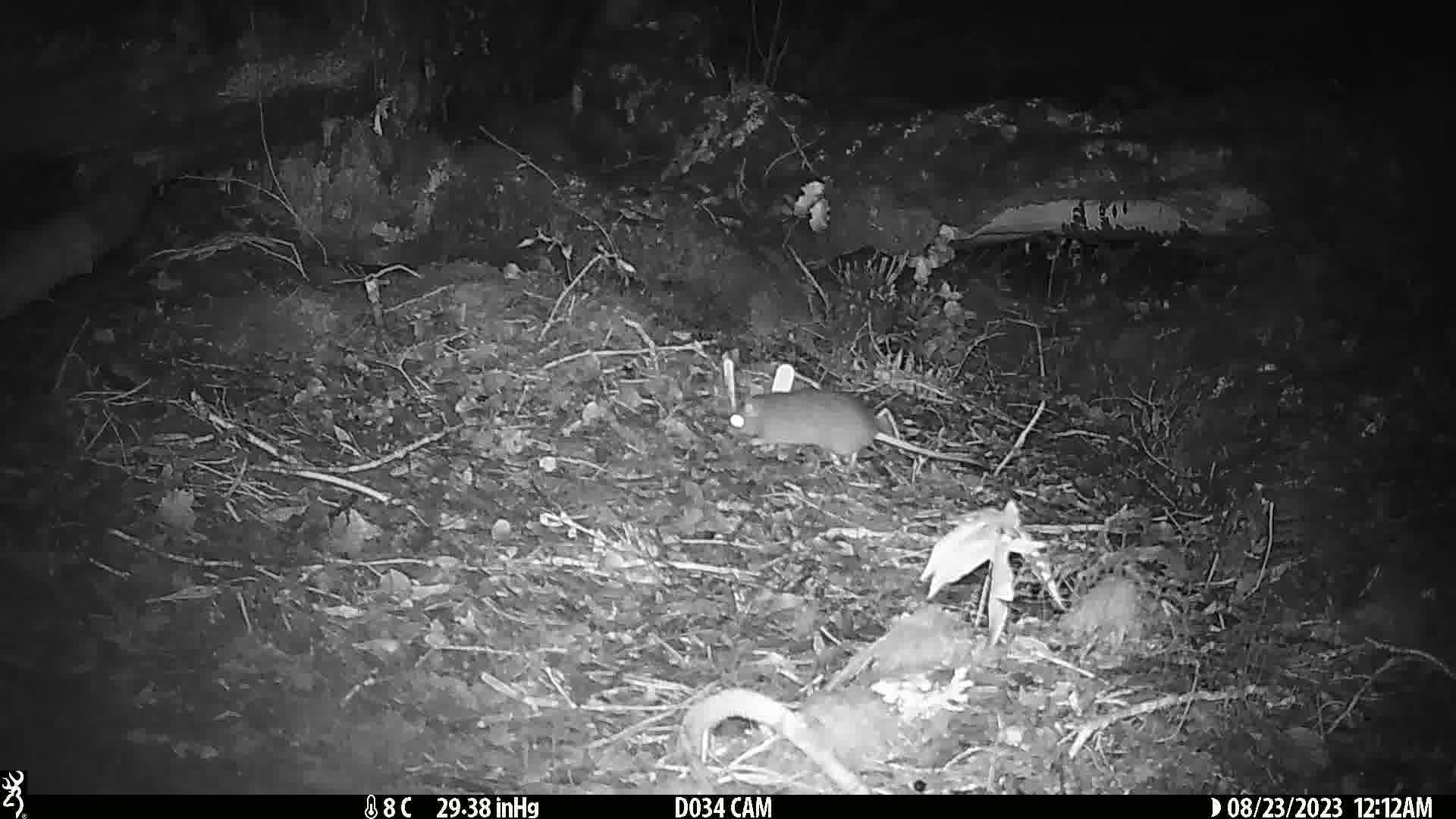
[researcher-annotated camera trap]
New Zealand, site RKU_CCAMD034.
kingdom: Animalia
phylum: Chordata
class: Mammalia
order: Rodentia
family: Muridae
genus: Rattus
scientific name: Rattus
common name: rat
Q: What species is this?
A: Rat (Rattus).